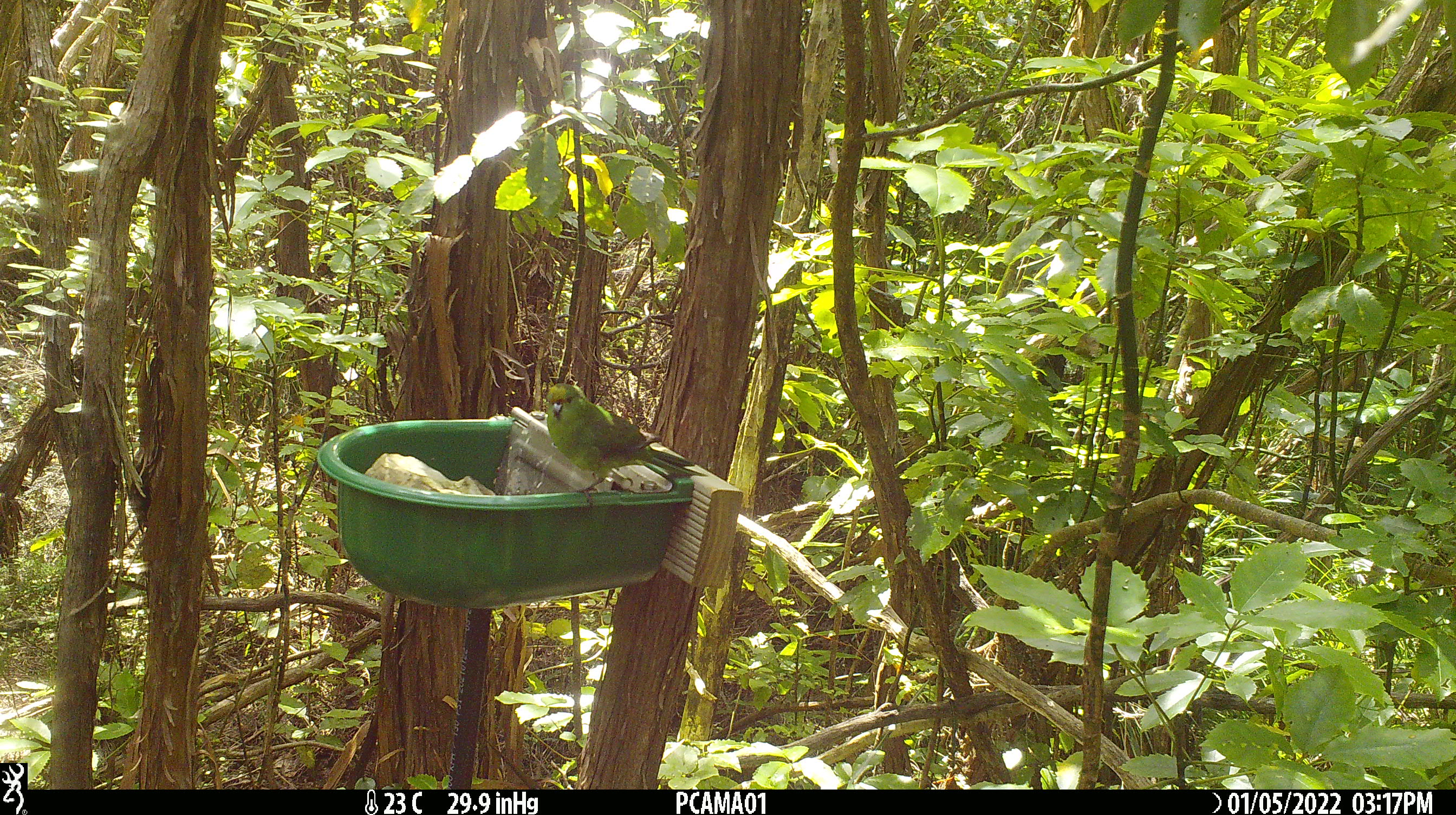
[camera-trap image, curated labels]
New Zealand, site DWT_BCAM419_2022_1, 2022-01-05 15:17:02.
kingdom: Animalia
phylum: Chordata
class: Aves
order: Psittaciformes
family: Psittaculidae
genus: Cyanoramphus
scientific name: Cyanoramphus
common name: parakeet